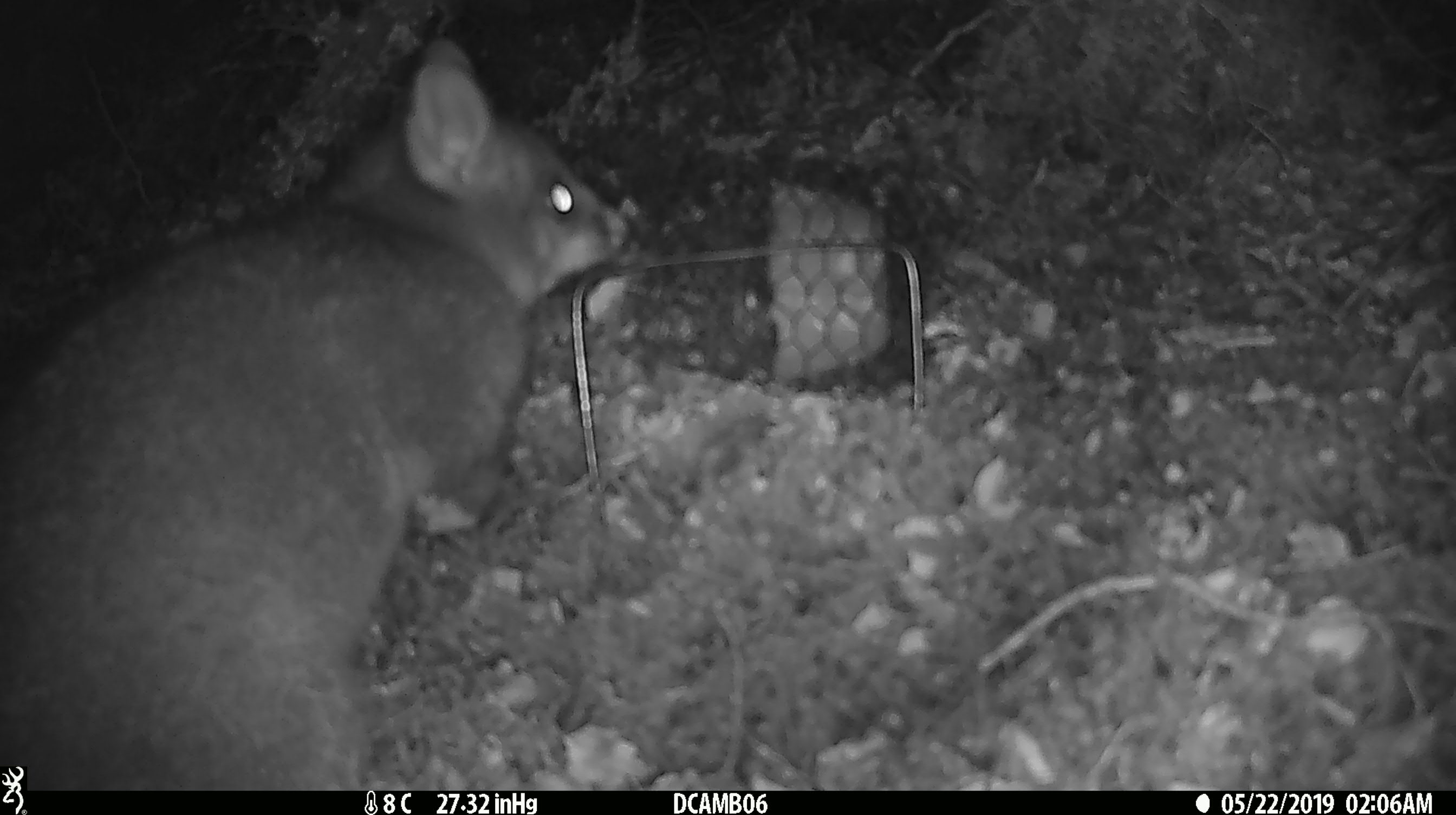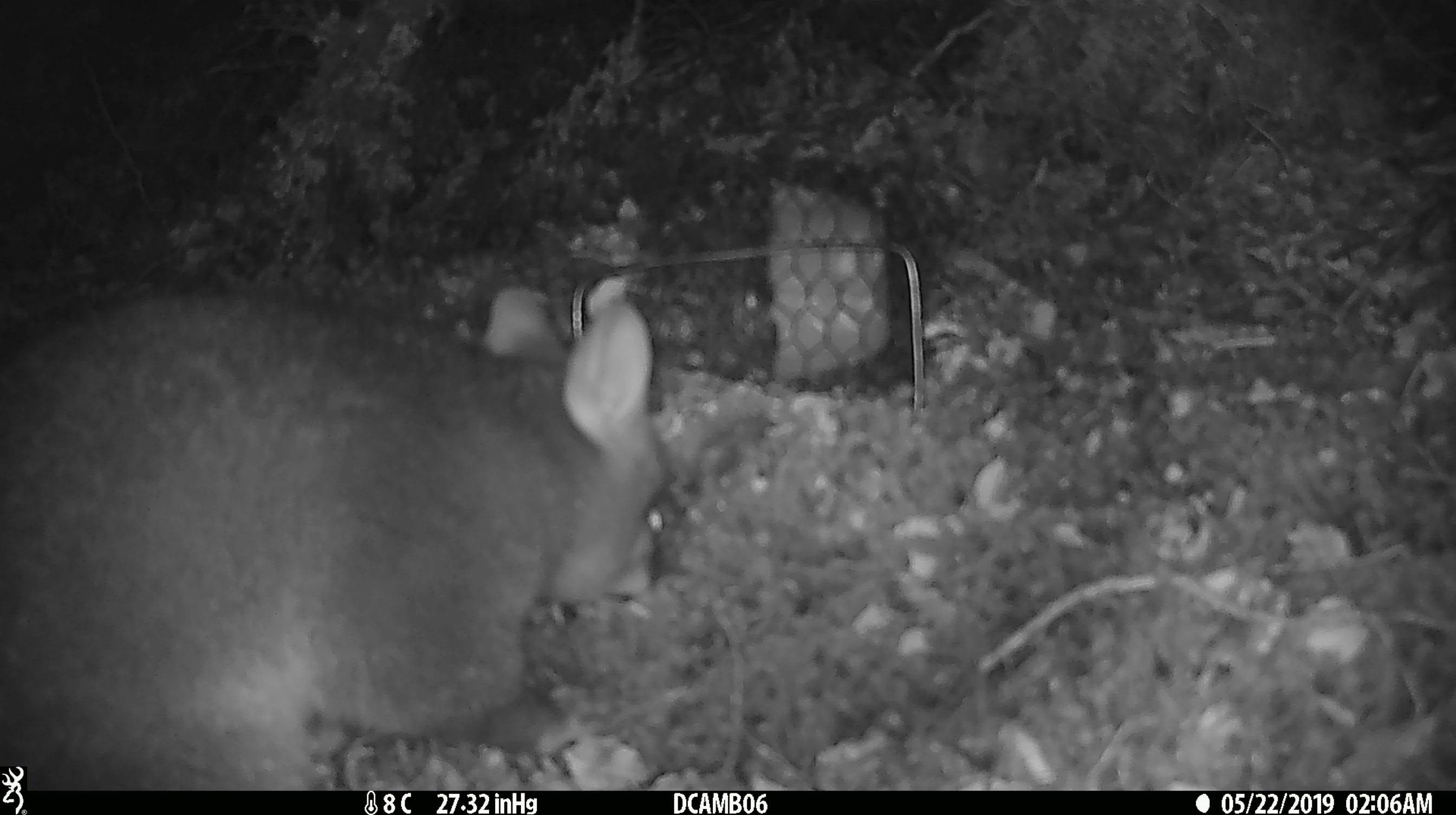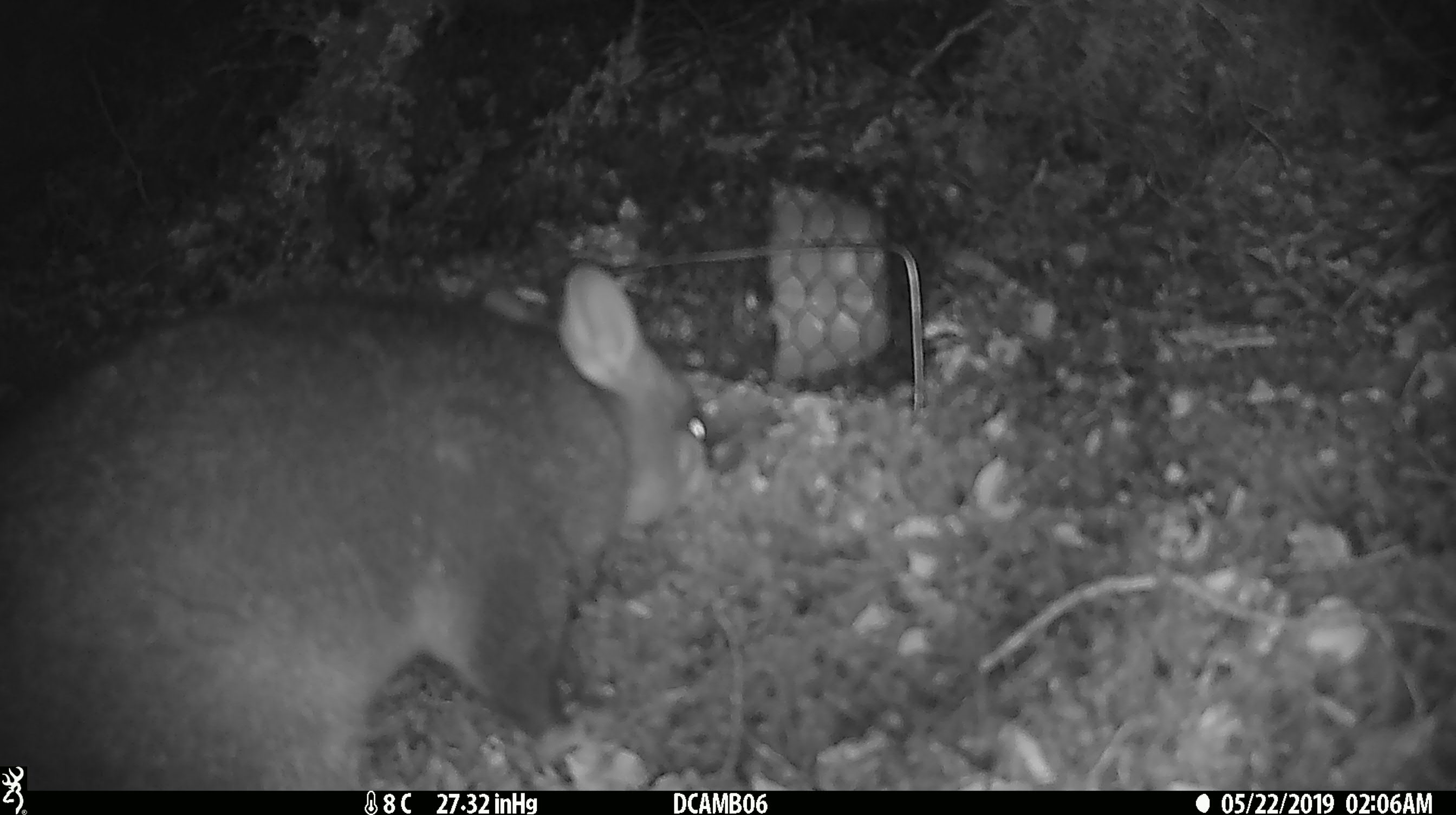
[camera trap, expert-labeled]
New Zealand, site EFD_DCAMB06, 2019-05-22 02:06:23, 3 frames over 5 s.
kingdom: Animalia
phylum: Chordata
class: Mammalia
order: Diprotodontia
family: Phalangeridae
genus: Trichosurus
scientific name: Trichosurus vulpecula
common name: common brushtail possum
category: possum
Possum (common brushtail possum) (Trichosurus vulpecula).